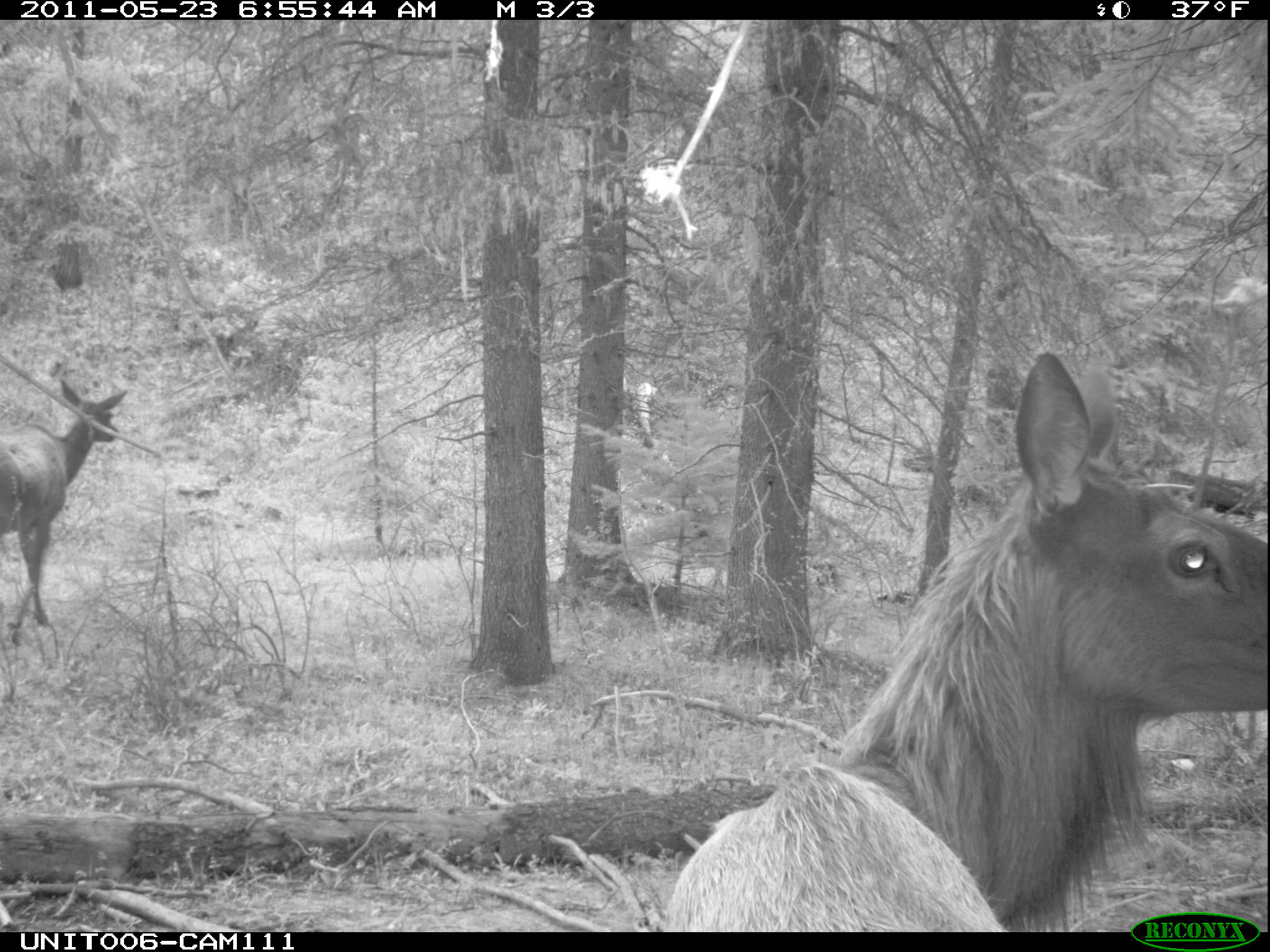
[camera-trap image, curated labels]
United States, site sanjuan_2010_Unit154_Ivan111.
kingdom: Animalia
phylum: Chordata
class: Mammalia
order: Artiodactyla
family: Cervidae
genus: Cervus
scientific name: Cervus elaphus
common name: red deer